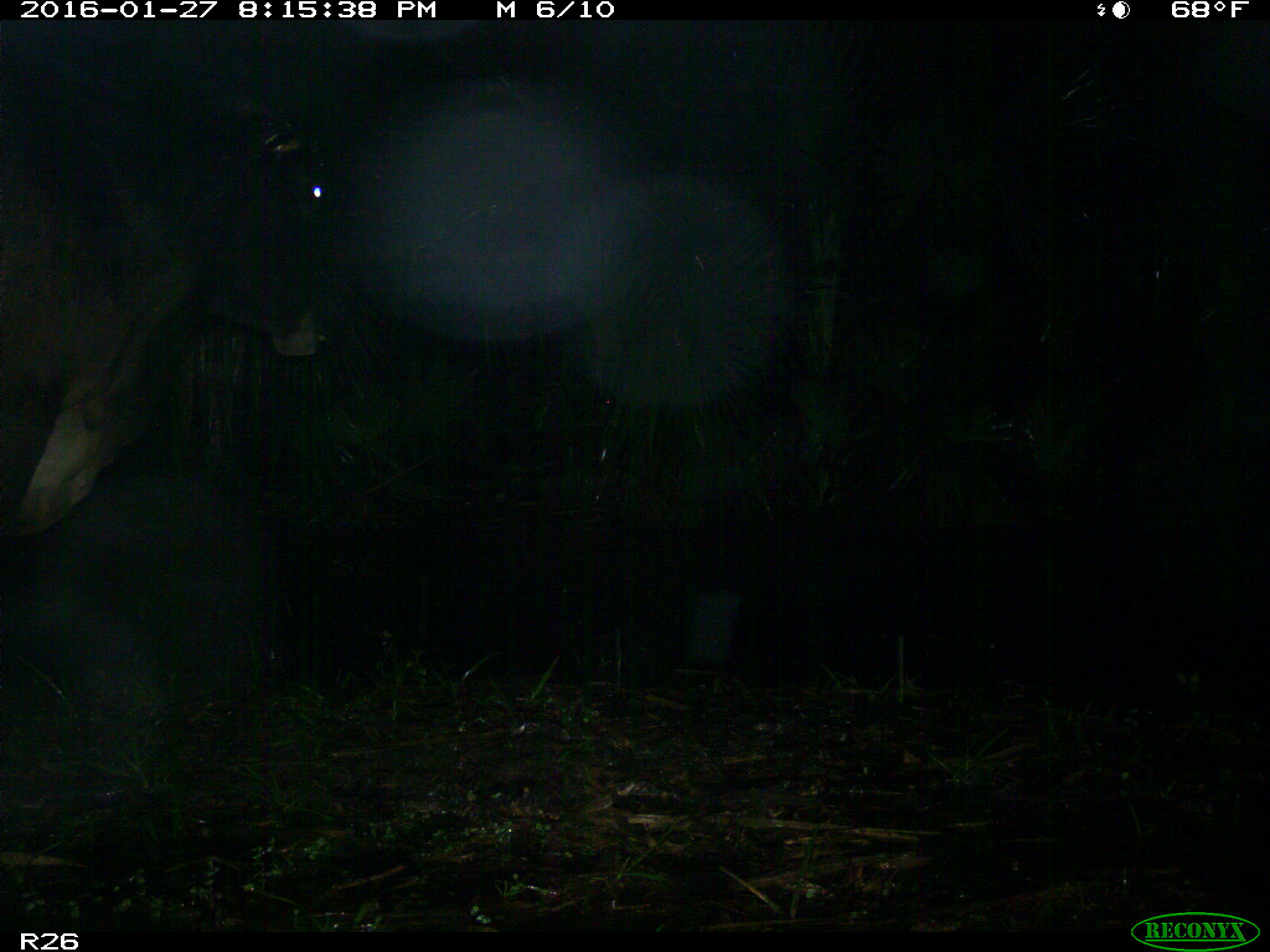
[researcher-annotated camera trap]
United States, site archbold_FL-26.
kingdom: Animalia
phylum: Chordata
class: Mammalia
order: Artiodactyla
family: Bovidae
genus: Bos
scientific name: Bos taurus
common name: domestic cow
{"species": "Bos taurus (domestic cow)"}